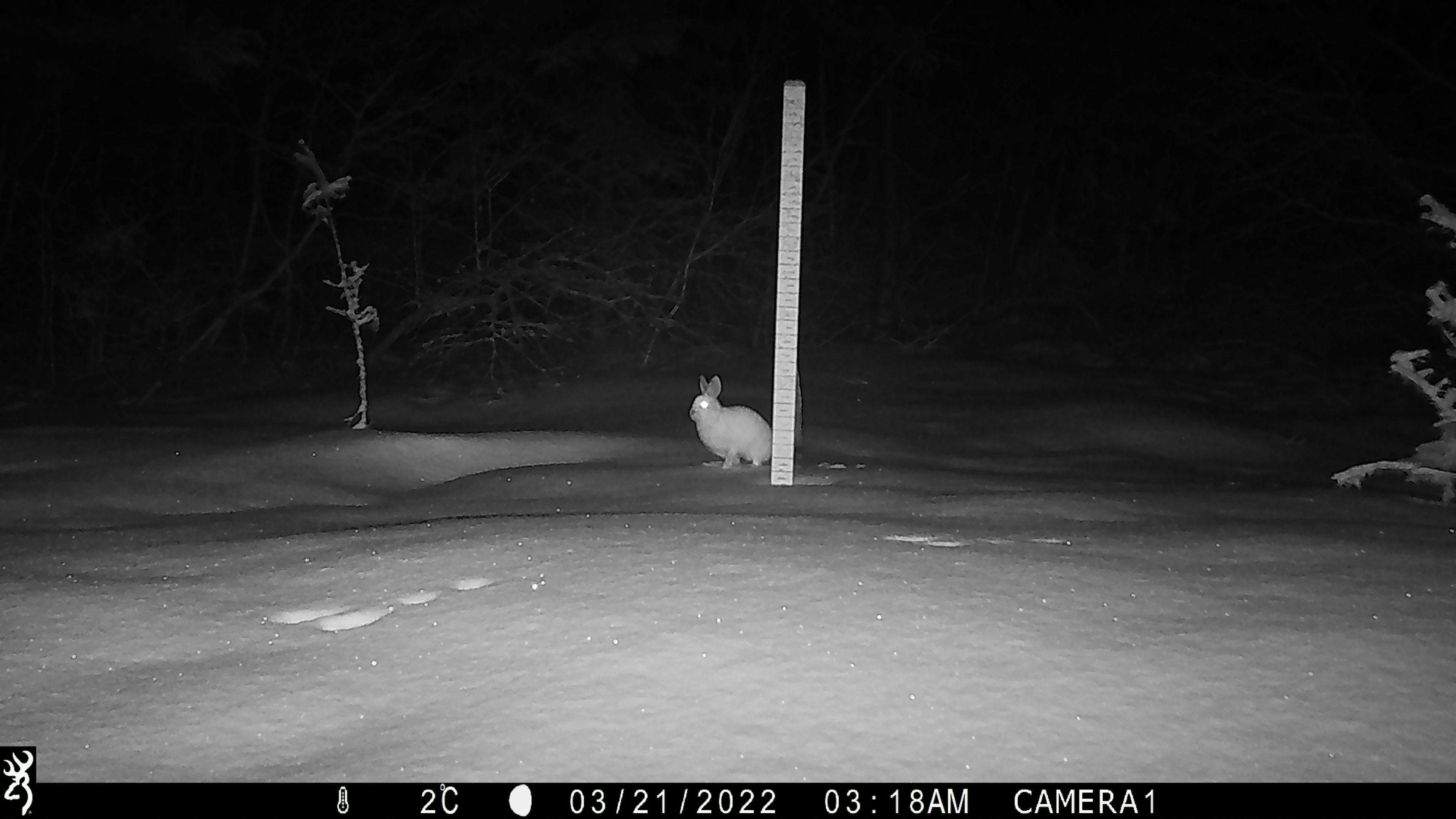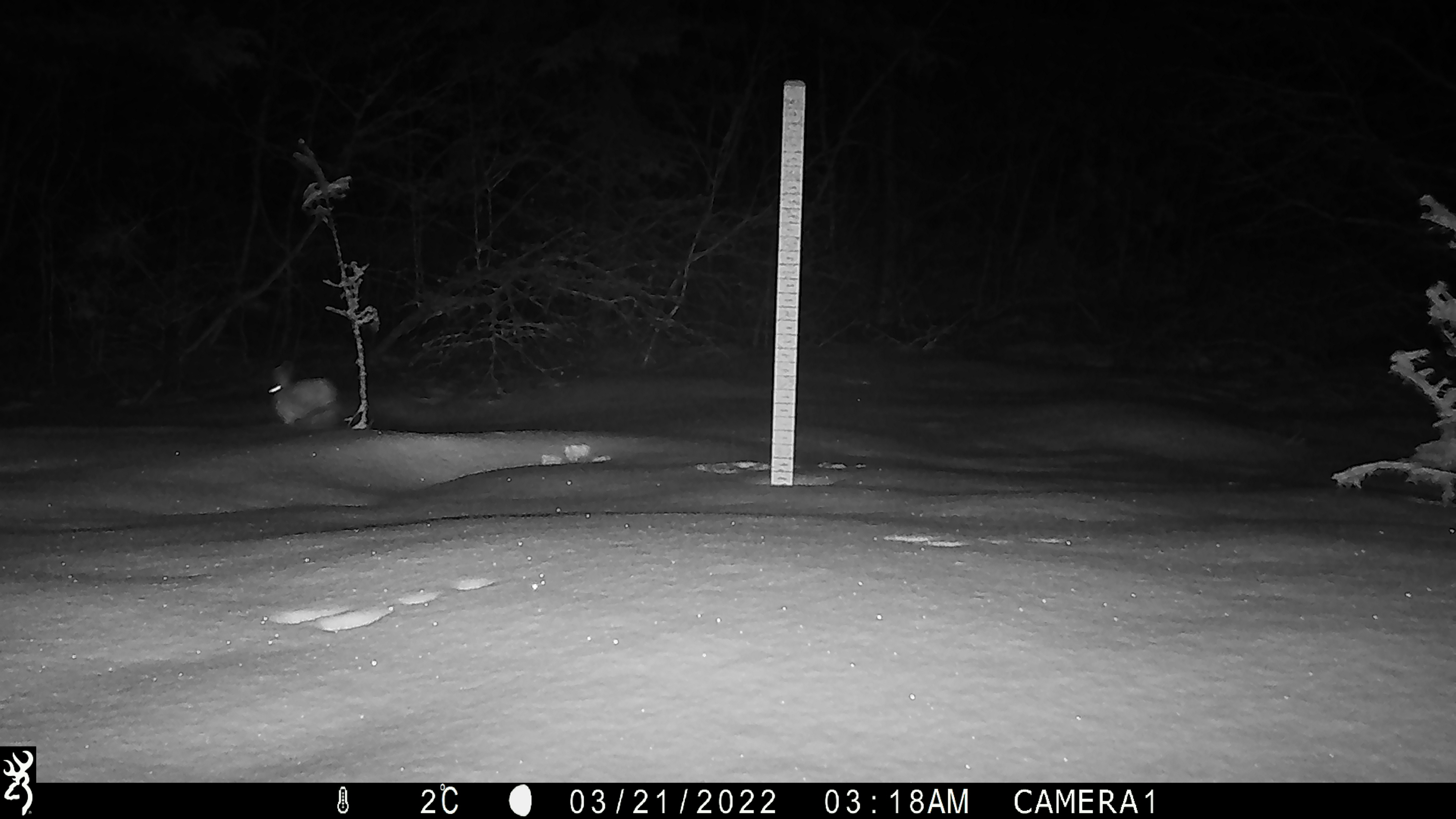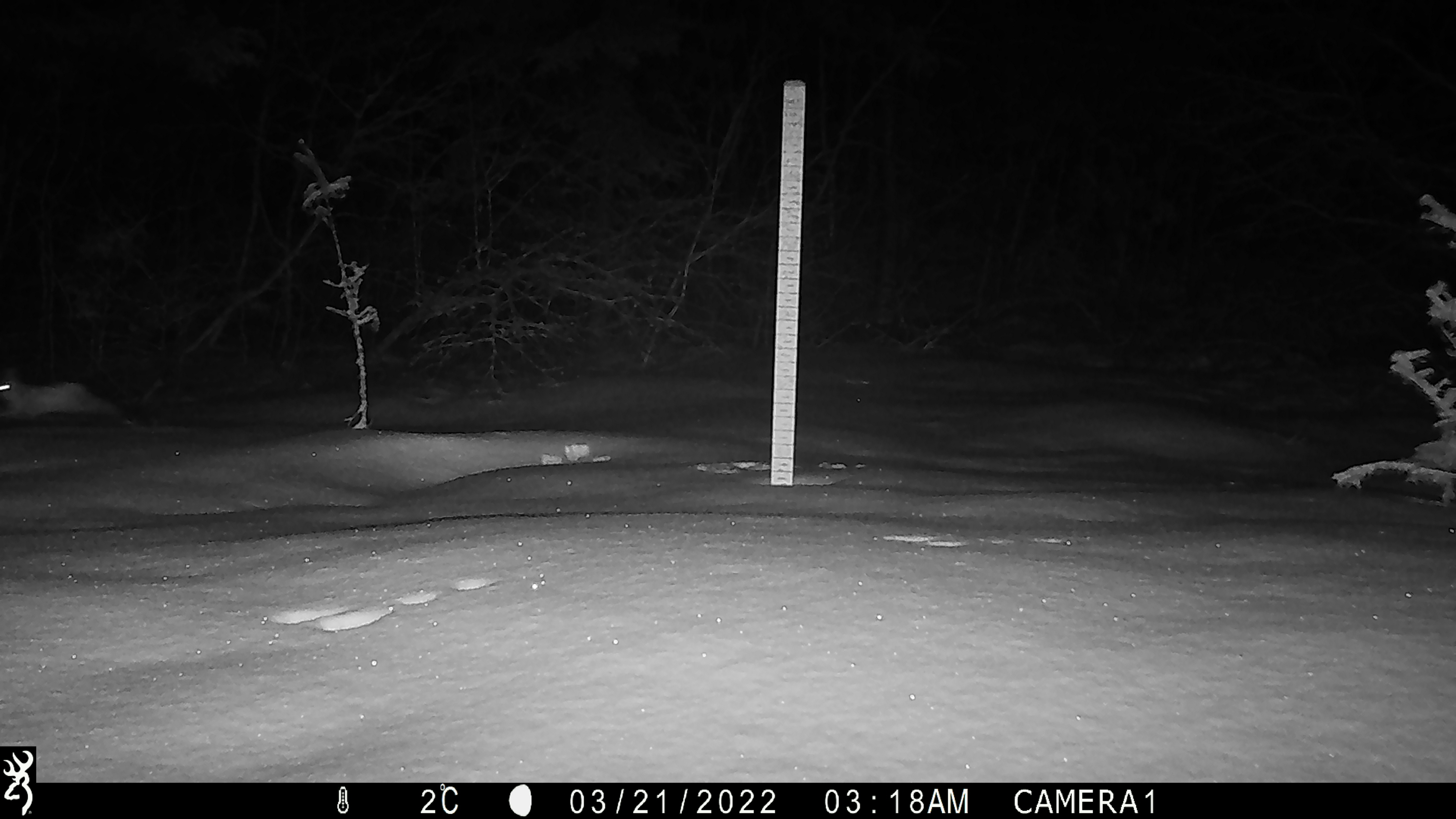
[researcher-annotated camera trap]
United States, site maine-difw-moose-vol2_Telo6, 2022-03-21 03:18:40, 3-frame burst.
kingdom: Animalia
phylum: Chordata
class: Mammalia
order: Lagomorpha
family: Leporidae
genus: Lepus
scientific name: Lepus americanus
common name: snowshoe hare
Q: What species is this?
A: Snowshoe hare (Lepus americanus).